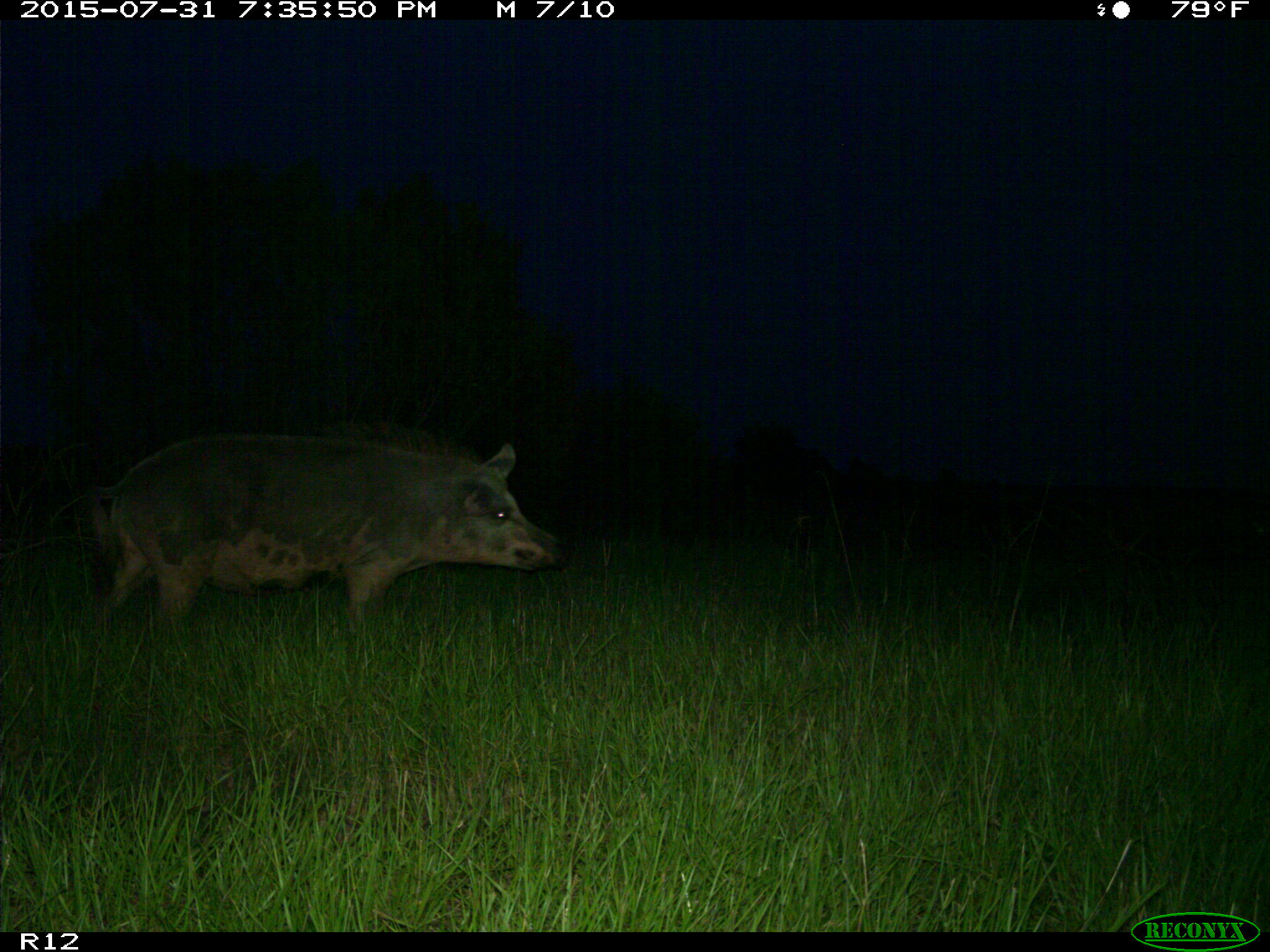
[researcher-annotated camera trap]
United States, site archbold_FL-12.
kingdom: Animalia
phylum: Chordata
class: Mammalia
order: Artiodactyla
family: Suidae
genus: Sus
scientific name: Sus scrofa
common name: wild boar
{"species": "Sus scrofa (wild boar)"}